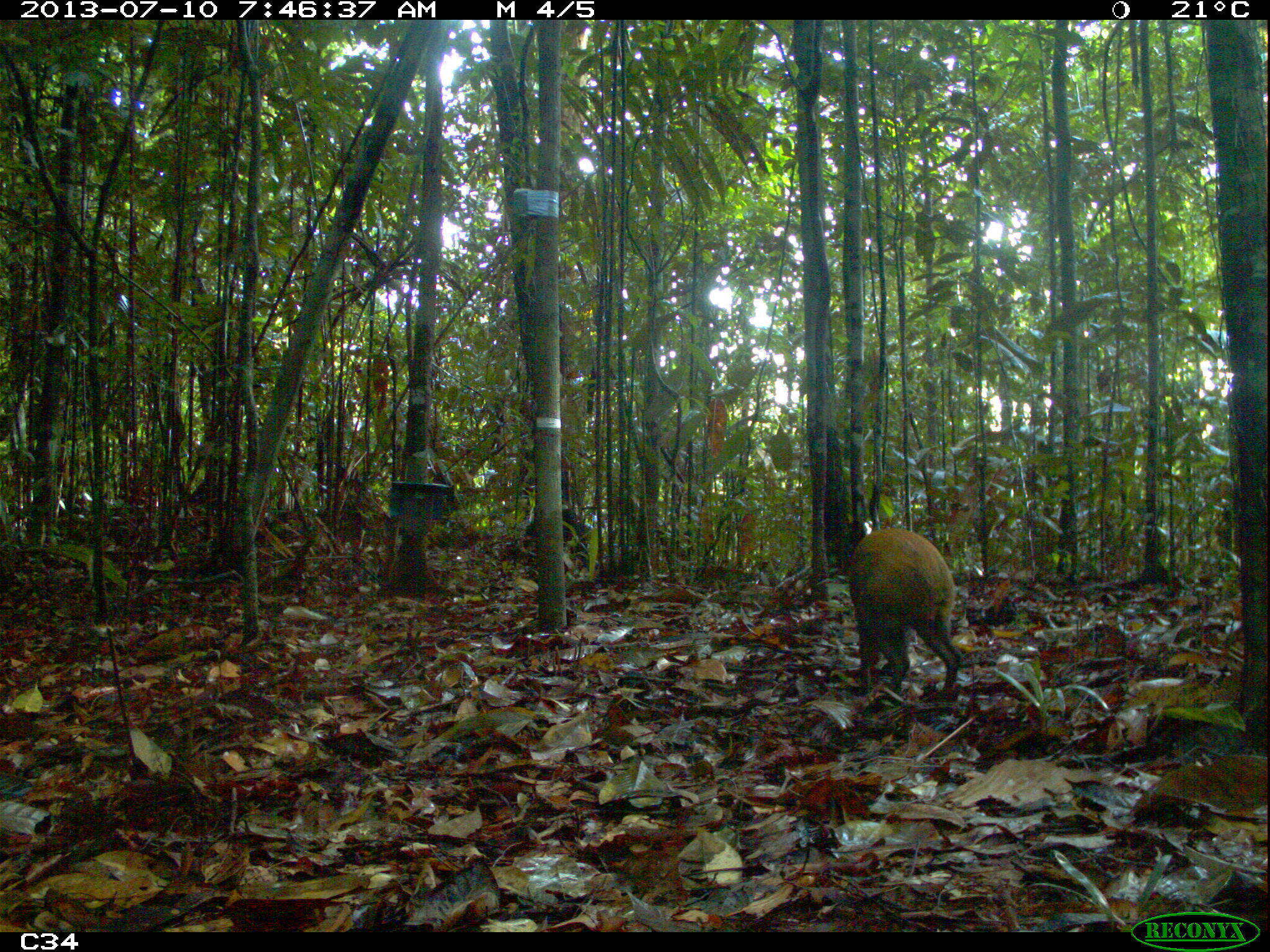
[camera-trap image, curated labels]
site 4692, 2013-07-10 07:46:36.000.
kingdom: Animalia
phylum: Chordata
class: Mammalia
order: Rodentia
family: Dasyproctidae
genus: Dasyprocta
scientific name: Dasyprocta leporina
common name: red-rumped agouti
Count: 1.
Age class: adult.